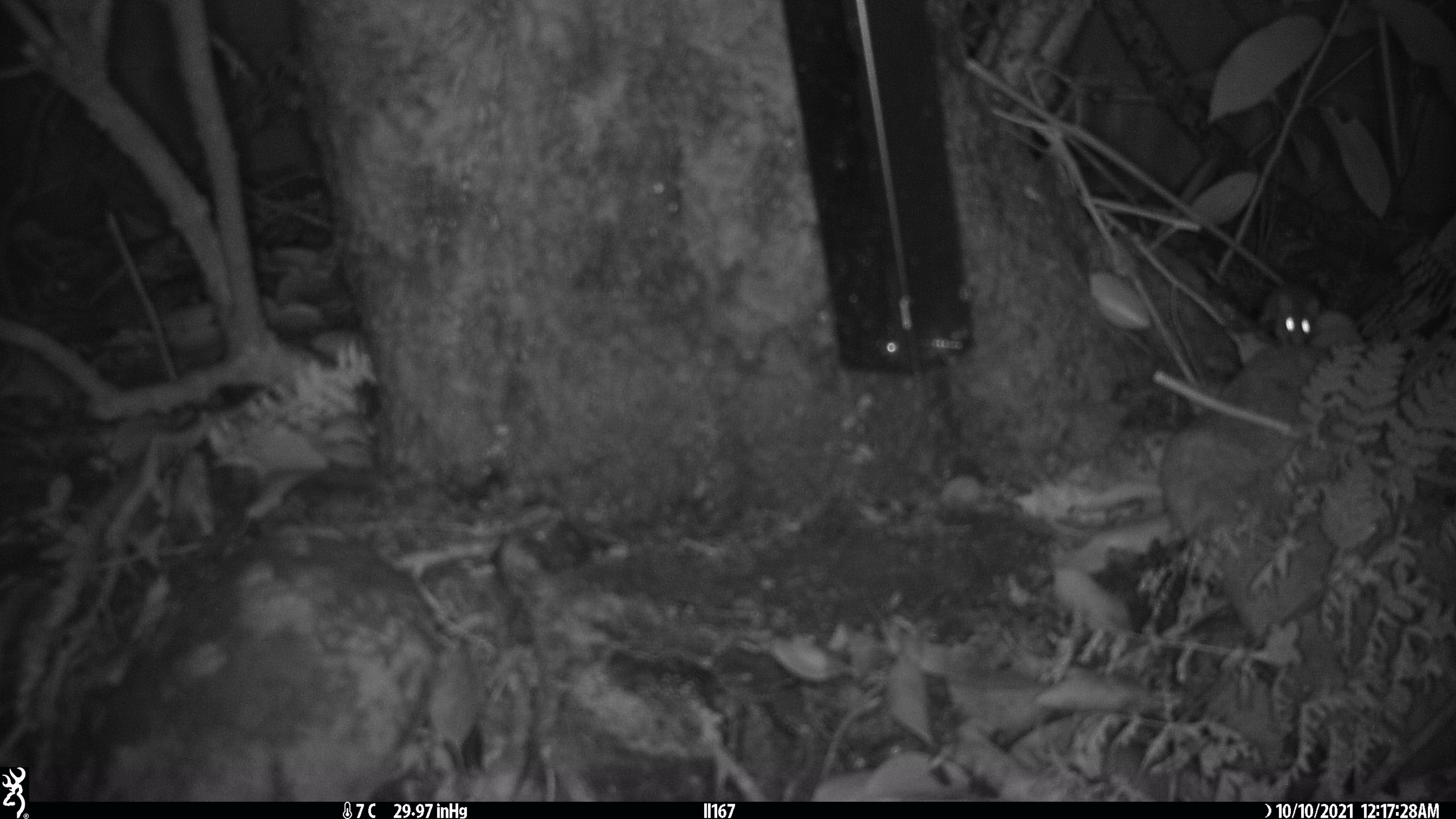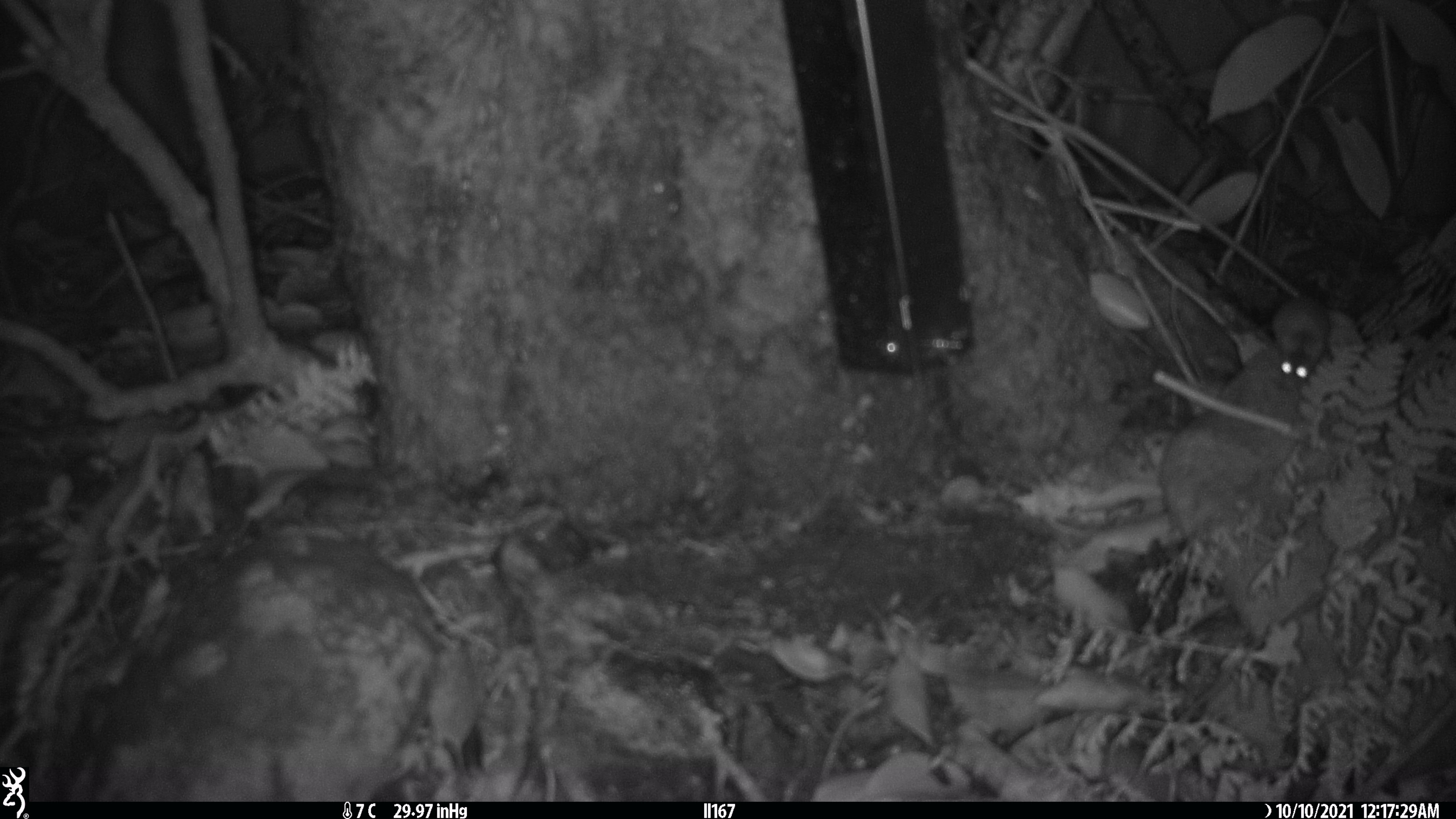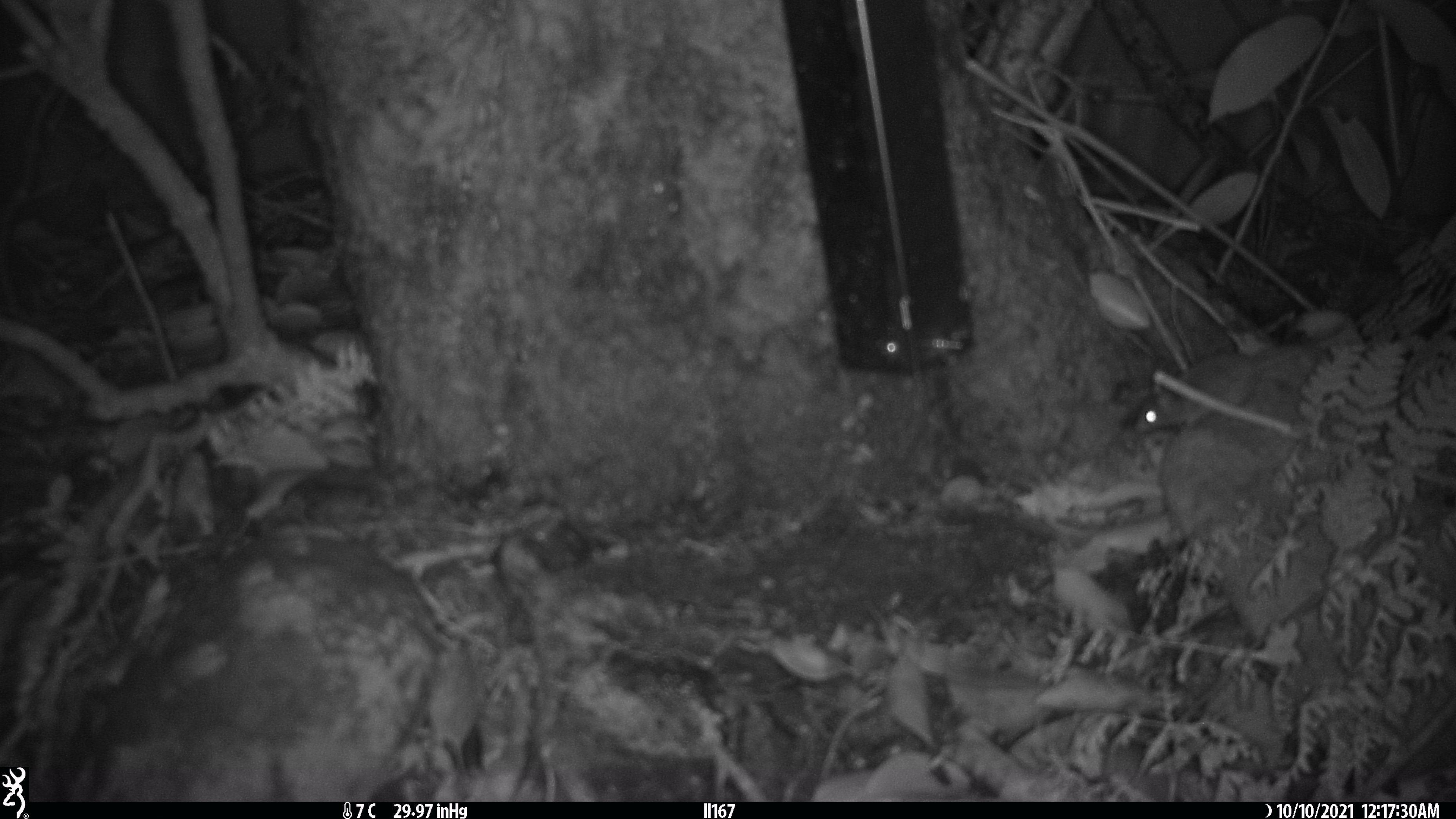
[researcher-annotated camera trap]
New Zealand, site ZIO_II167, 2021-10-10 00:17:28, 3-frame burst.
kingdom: Animalia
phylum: Chordata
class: Mammalia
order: Rodentia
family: Muridae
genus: Mus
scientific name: Mus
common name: mouse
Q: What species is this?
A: Mouse (Mus).